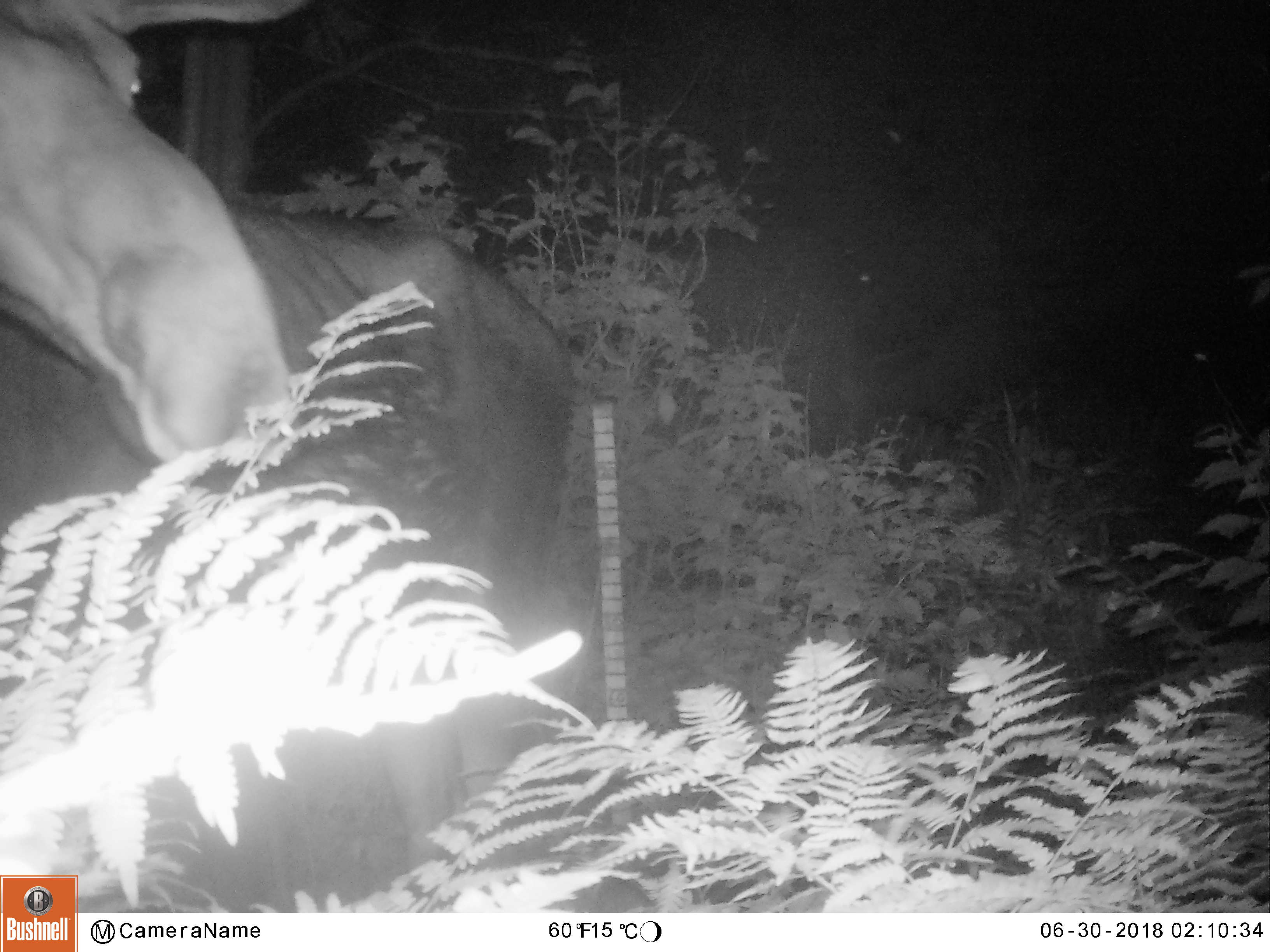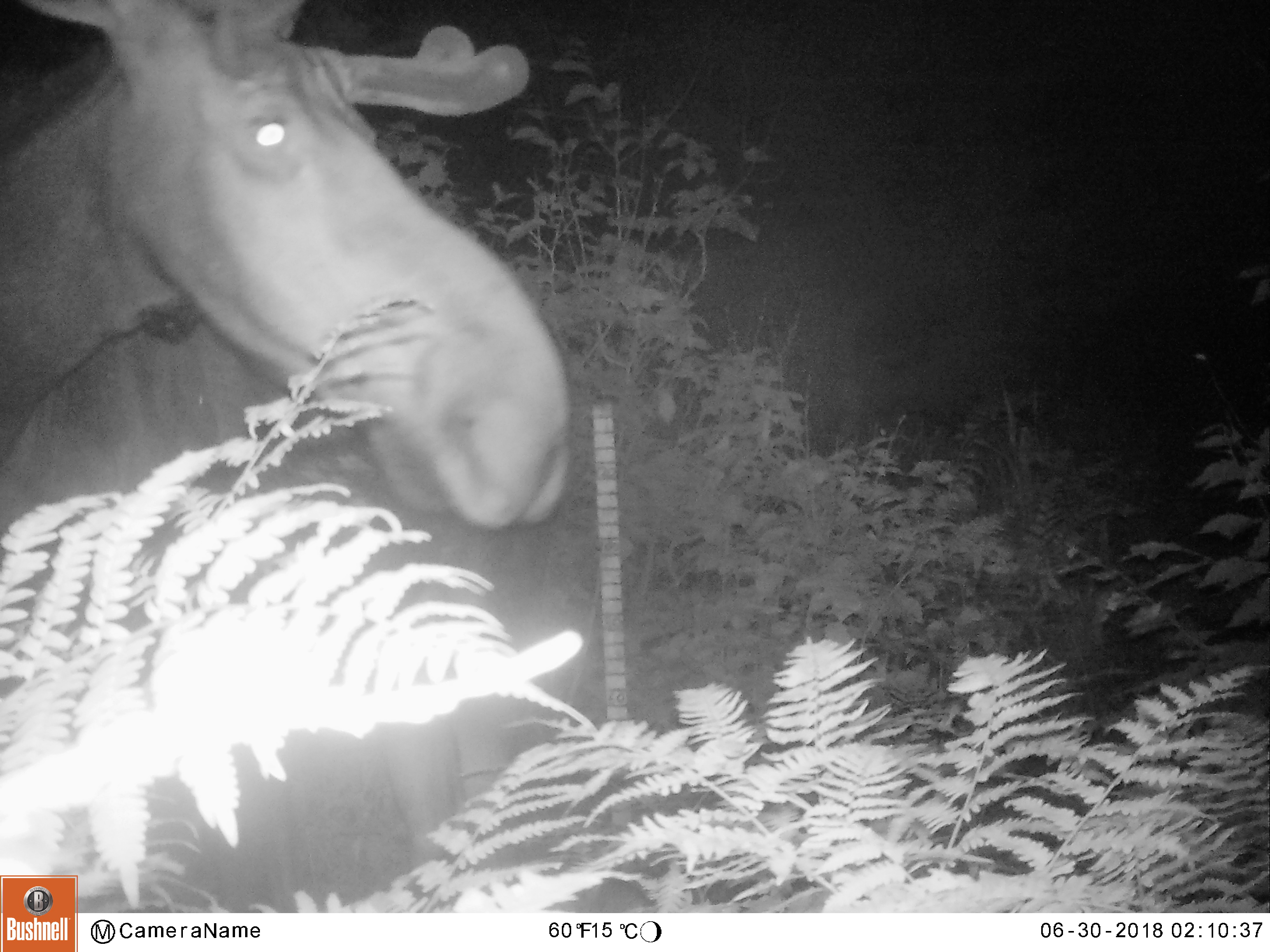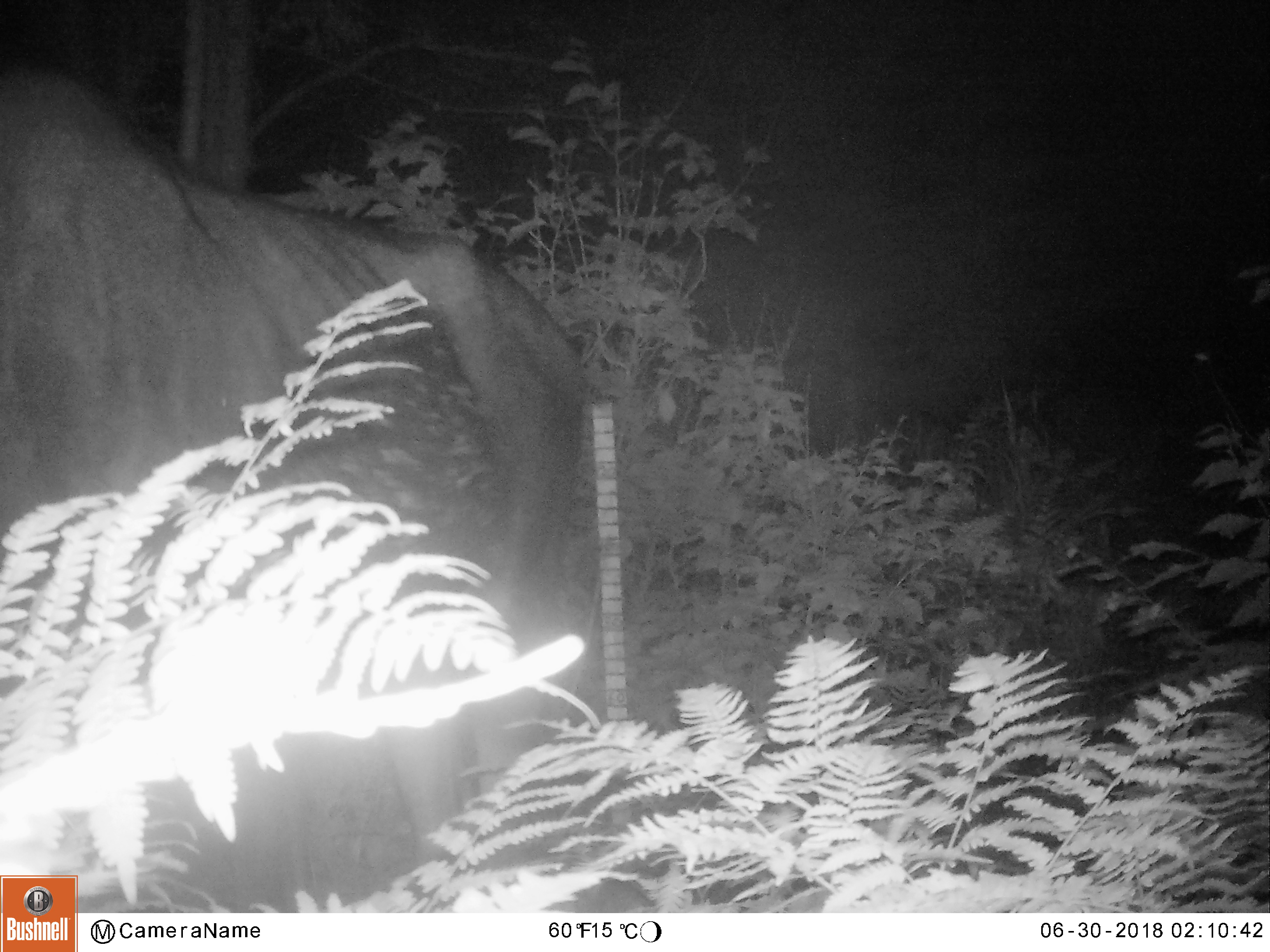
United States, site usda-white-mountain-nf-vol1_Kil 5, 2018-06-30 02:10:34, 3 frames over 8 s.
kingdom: Animalia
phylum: Chordata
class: Mammalia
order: Artiodactyla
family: Cervidae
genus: Alces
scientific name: Alces alces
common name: moose